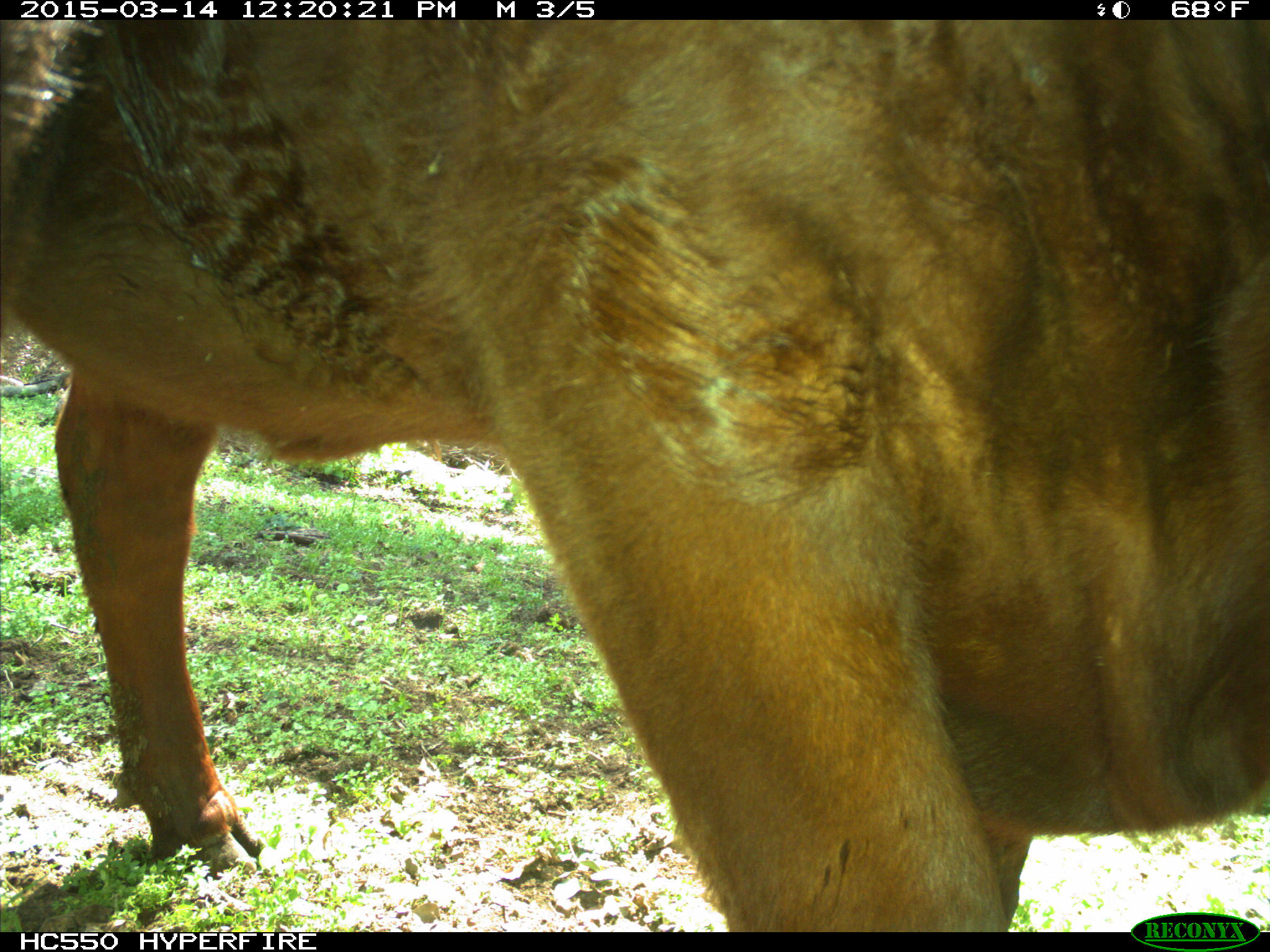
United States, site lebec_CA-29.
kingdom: Animalia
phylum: Chordata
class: Mammalia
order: Artiodactyla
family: Bovidae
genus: Bos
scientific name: Bos taurus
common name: domestic cow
Bos taurus (domestic cow).